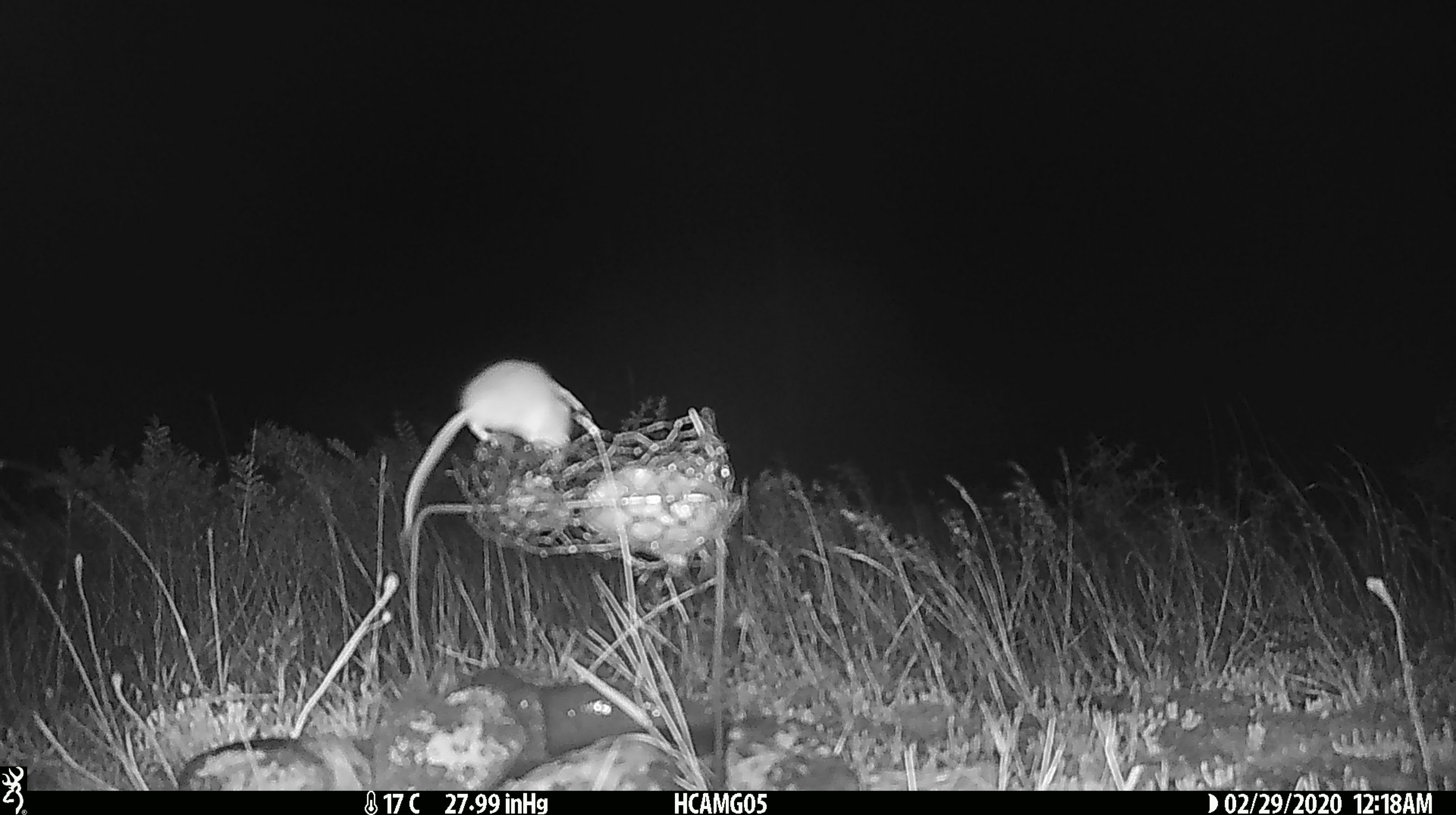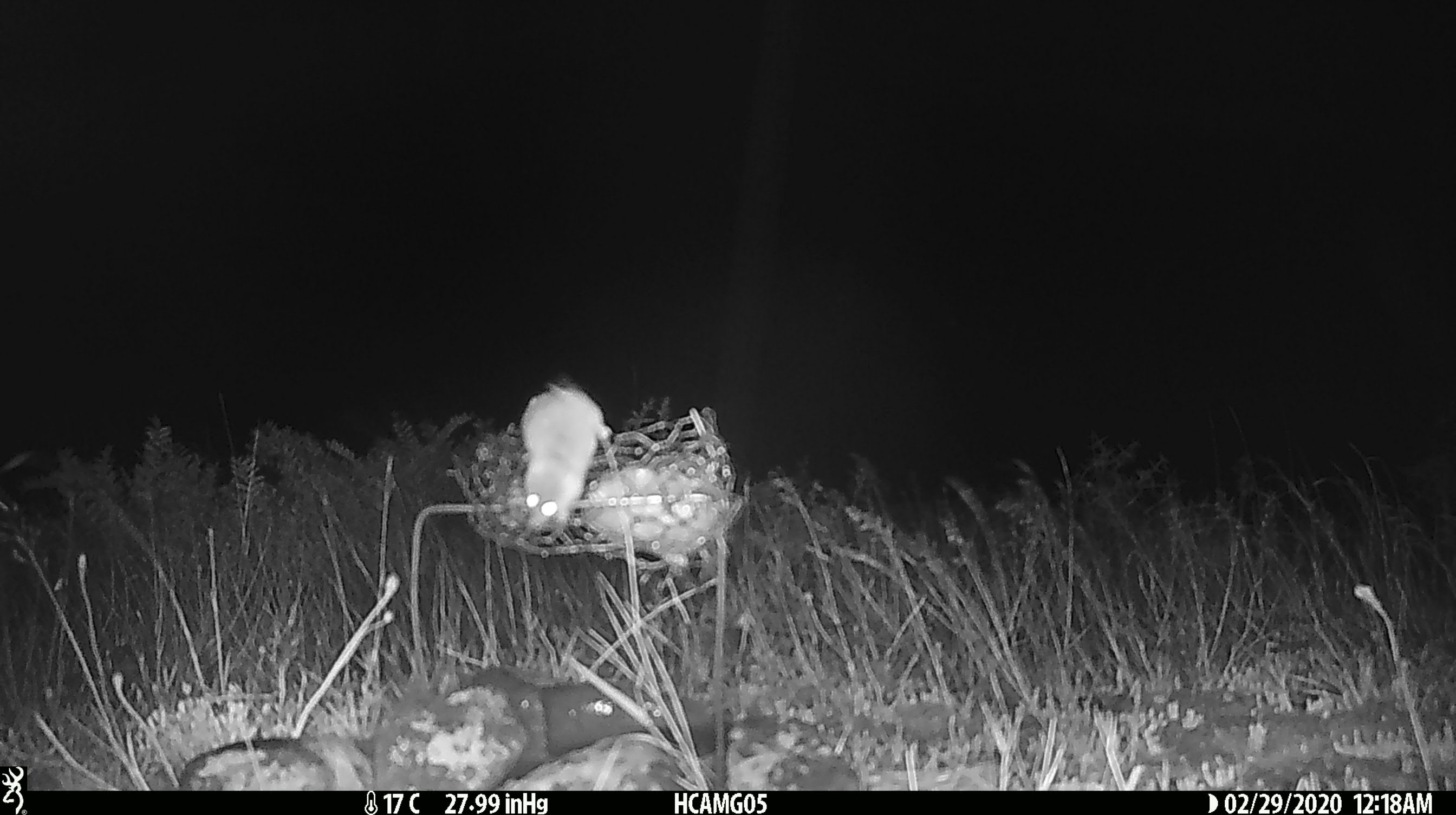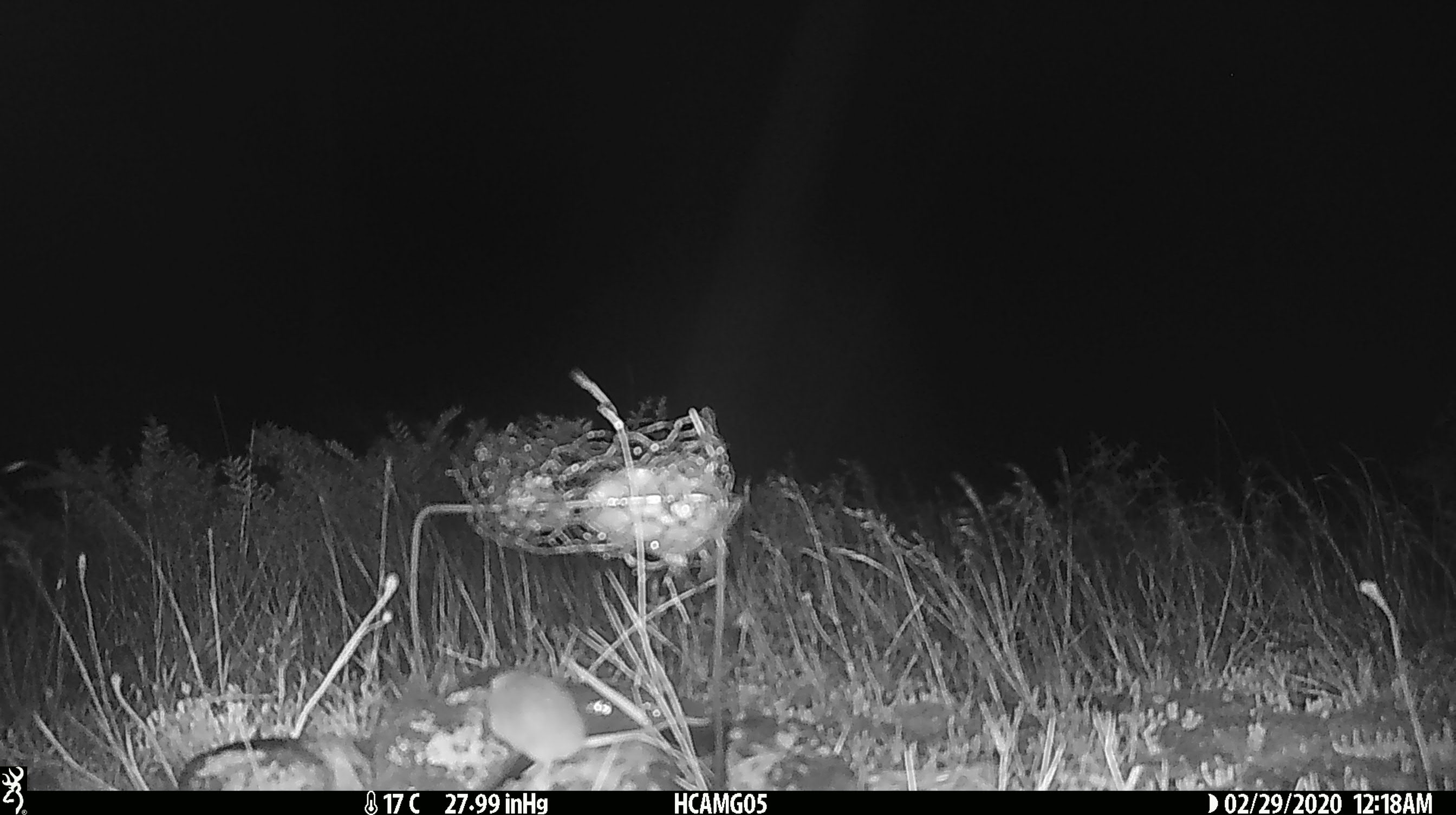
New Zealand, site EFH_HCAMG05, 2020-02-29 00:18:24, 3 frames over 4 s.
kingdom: Animalia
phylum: Chordata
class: Mammalia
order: Rodentia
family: Muridae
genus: Mus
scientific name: Mus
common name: mouse